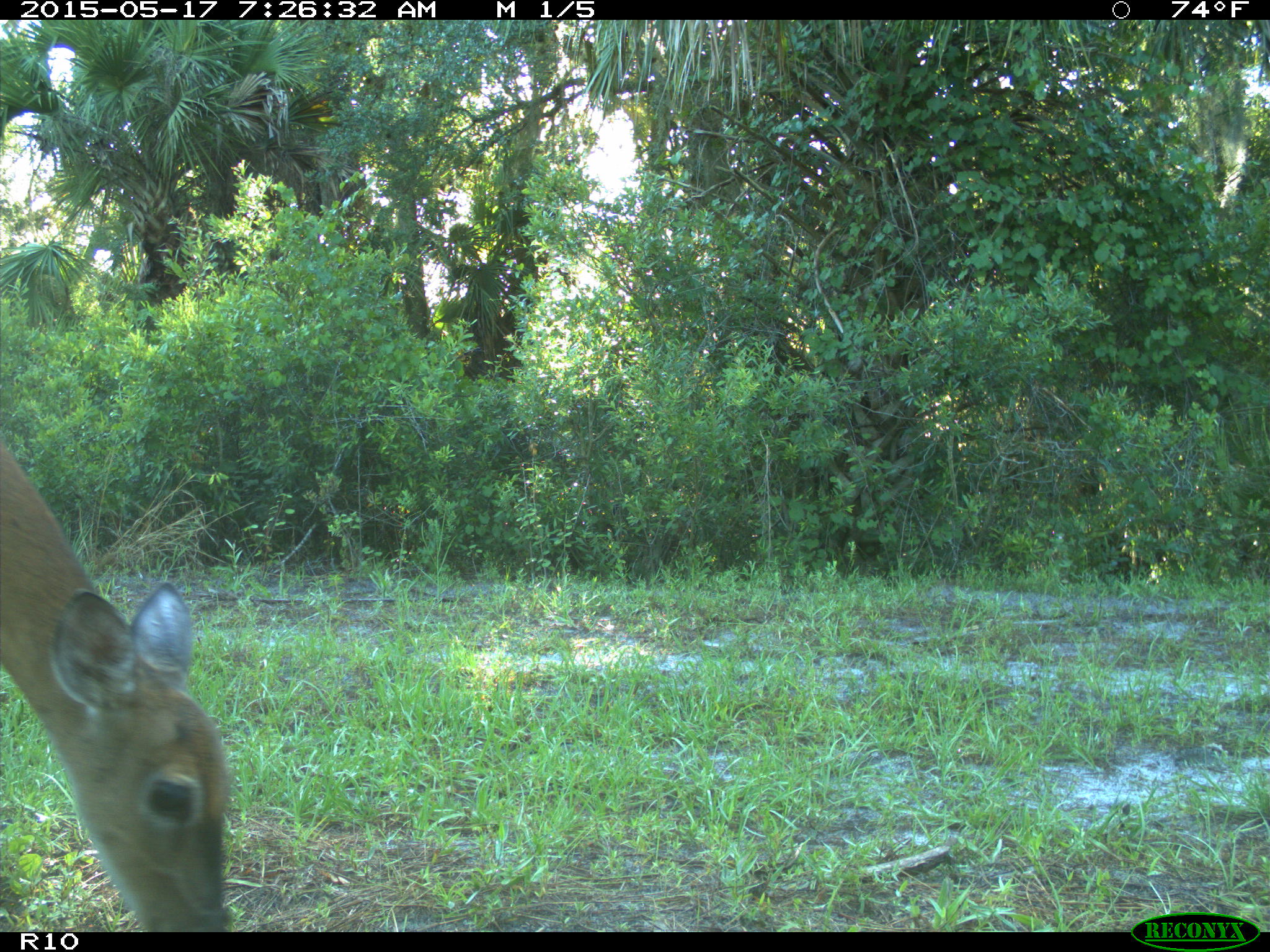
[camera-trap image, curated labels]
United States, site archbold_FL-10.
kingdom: Animalia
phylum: Chordata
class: Mammalia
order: Artiodactyla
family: Cervidae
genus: Odocoileus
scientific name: Odocoileus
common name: deer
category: unidentified deer